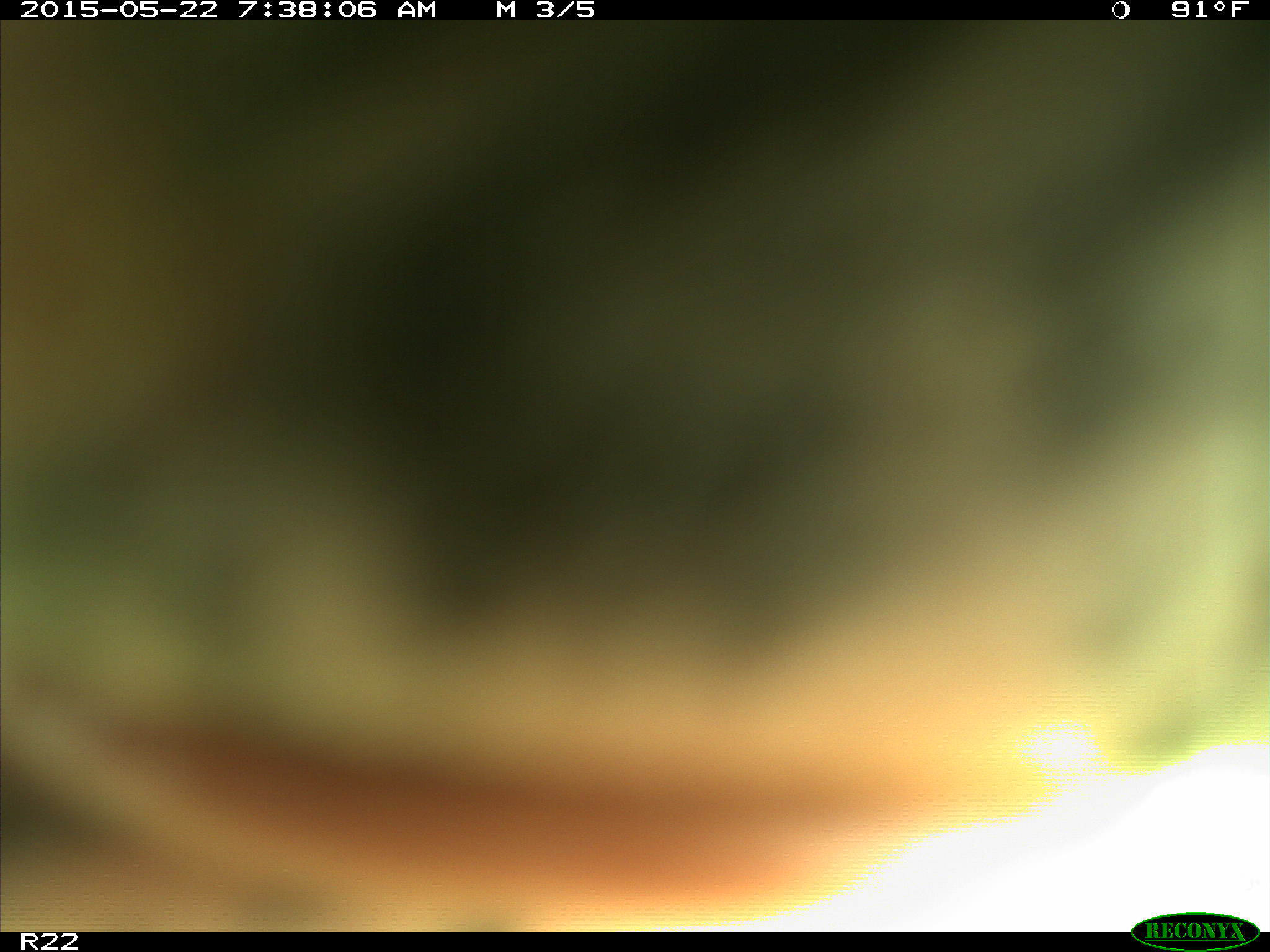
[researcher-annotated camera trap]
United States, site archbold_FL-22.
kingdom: Animalia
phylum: Chordata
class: Mammalia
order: Artiodactyla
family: Bovidae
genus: Bos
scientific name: Bos taurus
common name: domestic cow